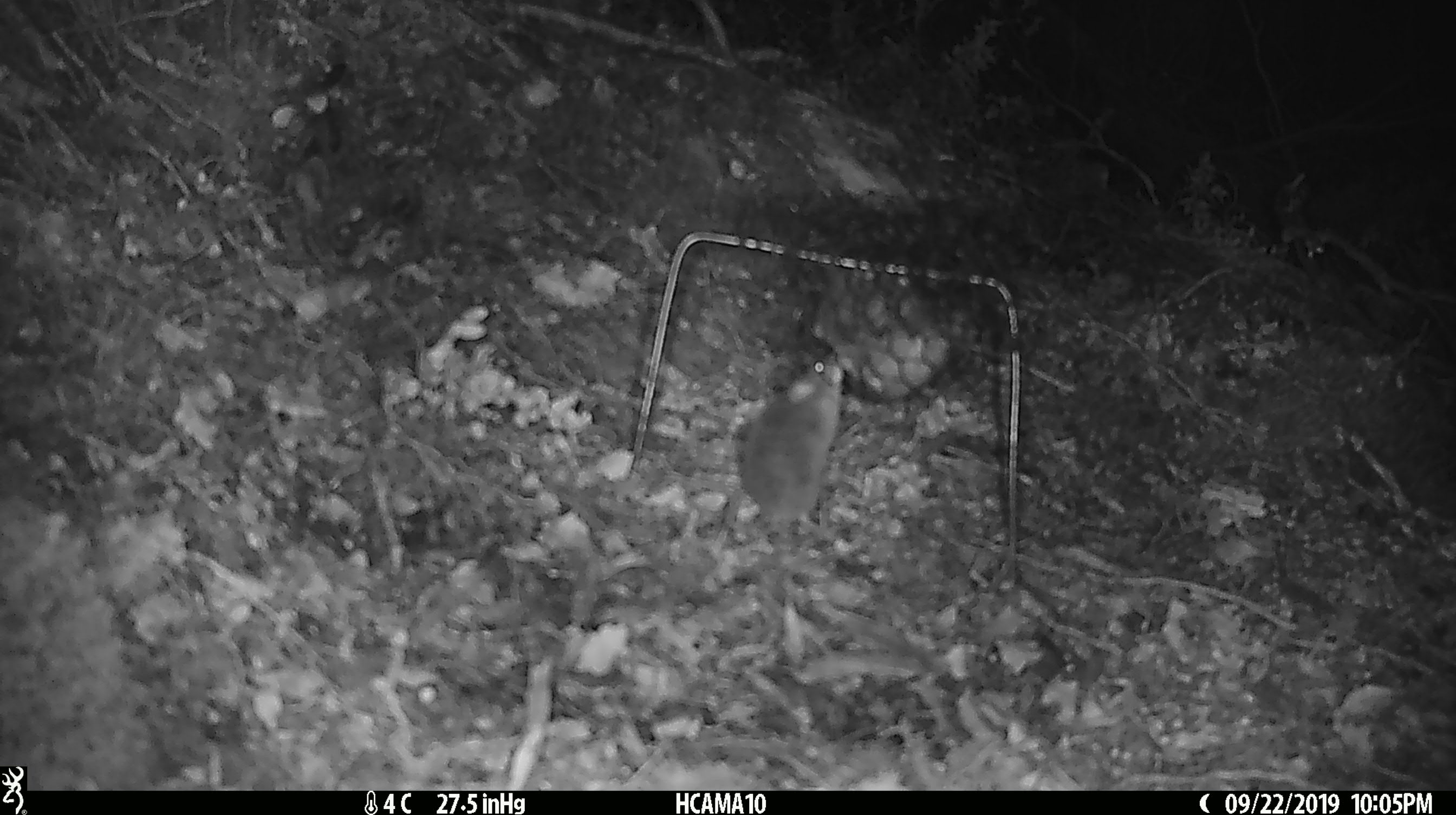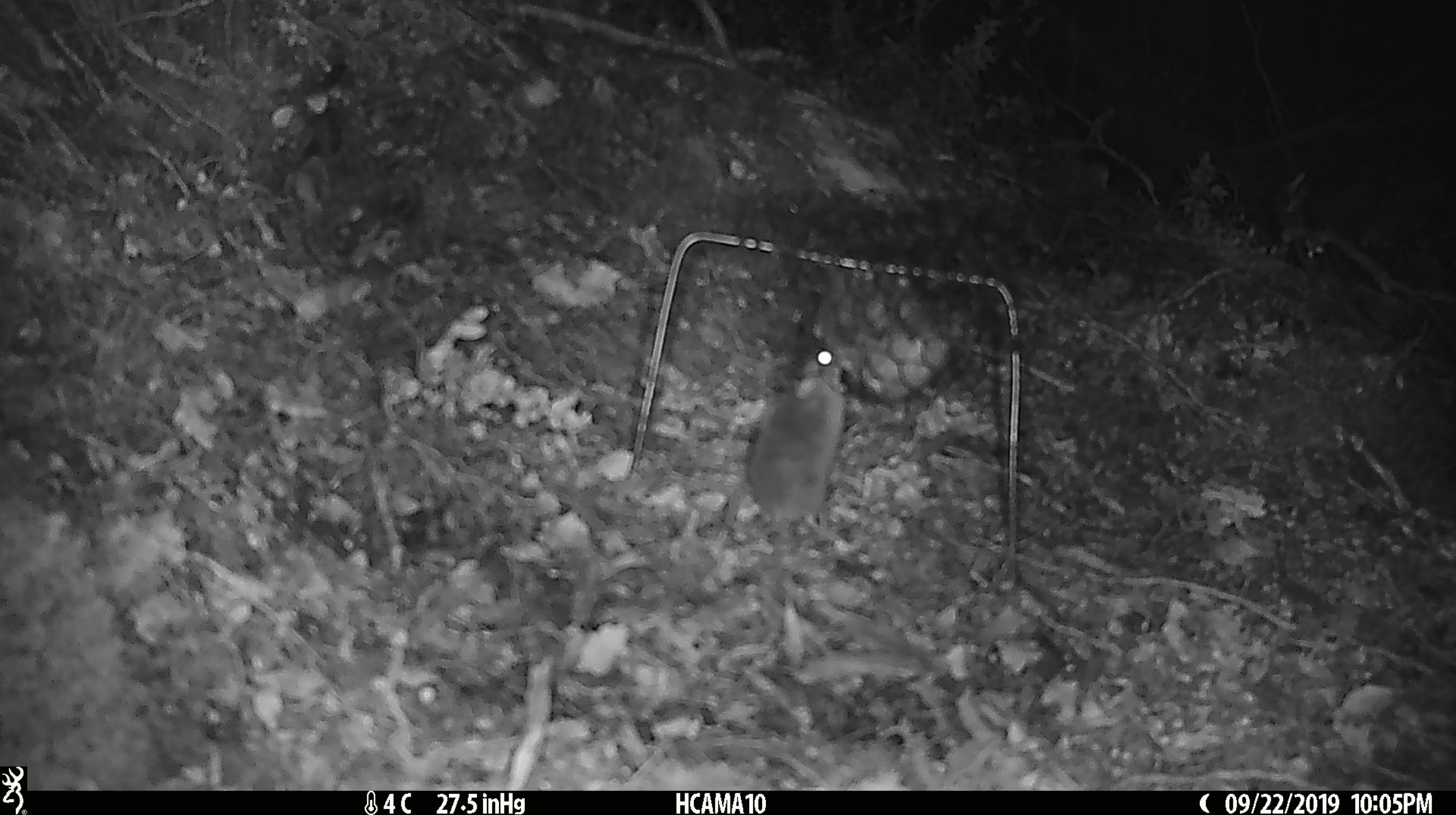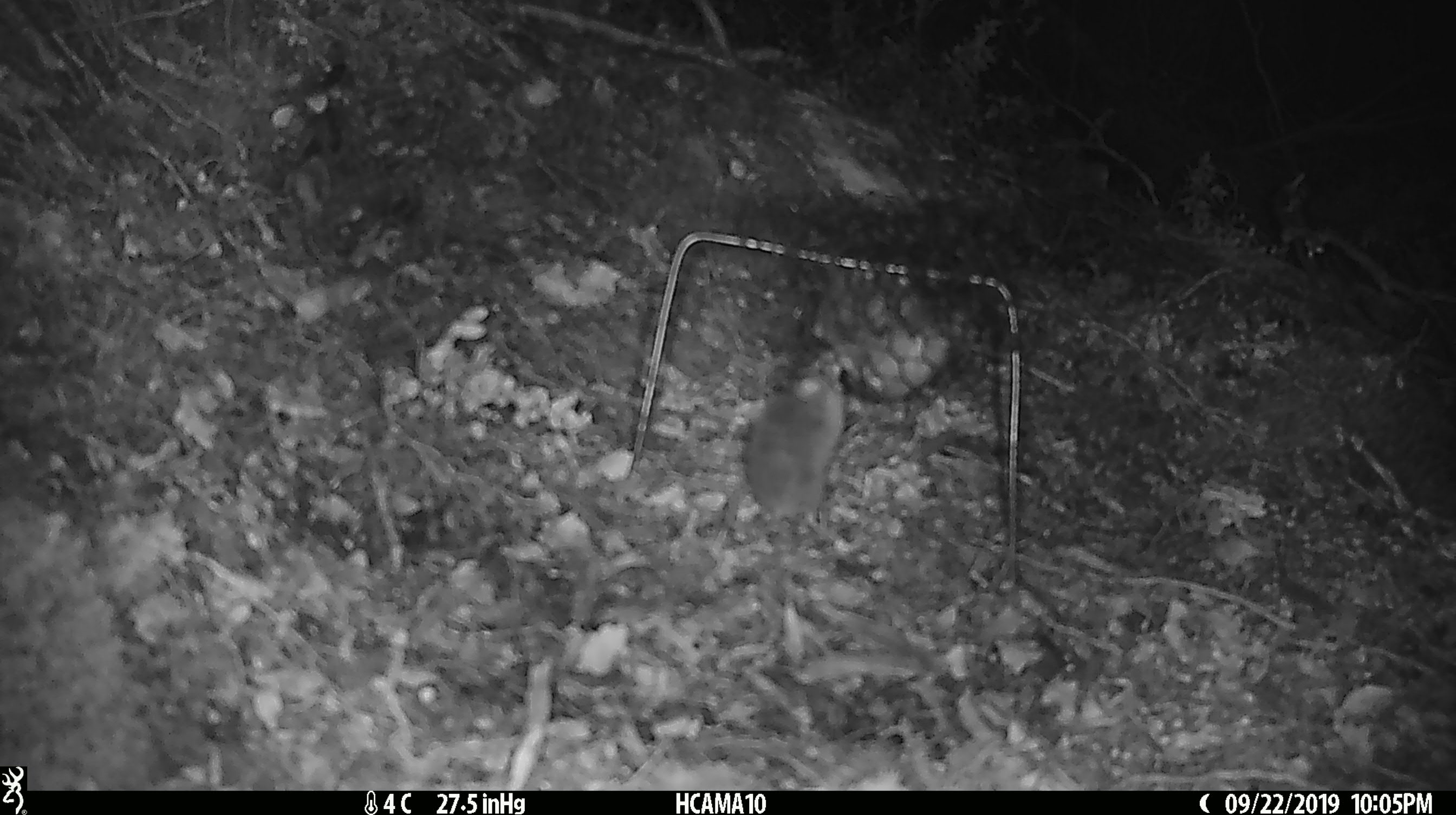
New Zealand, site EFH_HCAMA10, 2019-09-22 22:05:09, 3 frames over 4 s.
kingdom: Animalia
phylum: Chordata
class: Mammalia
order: Rodentia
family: Muridae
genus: Mus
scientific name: Mus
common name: mouse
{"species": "mouse (Mus)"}